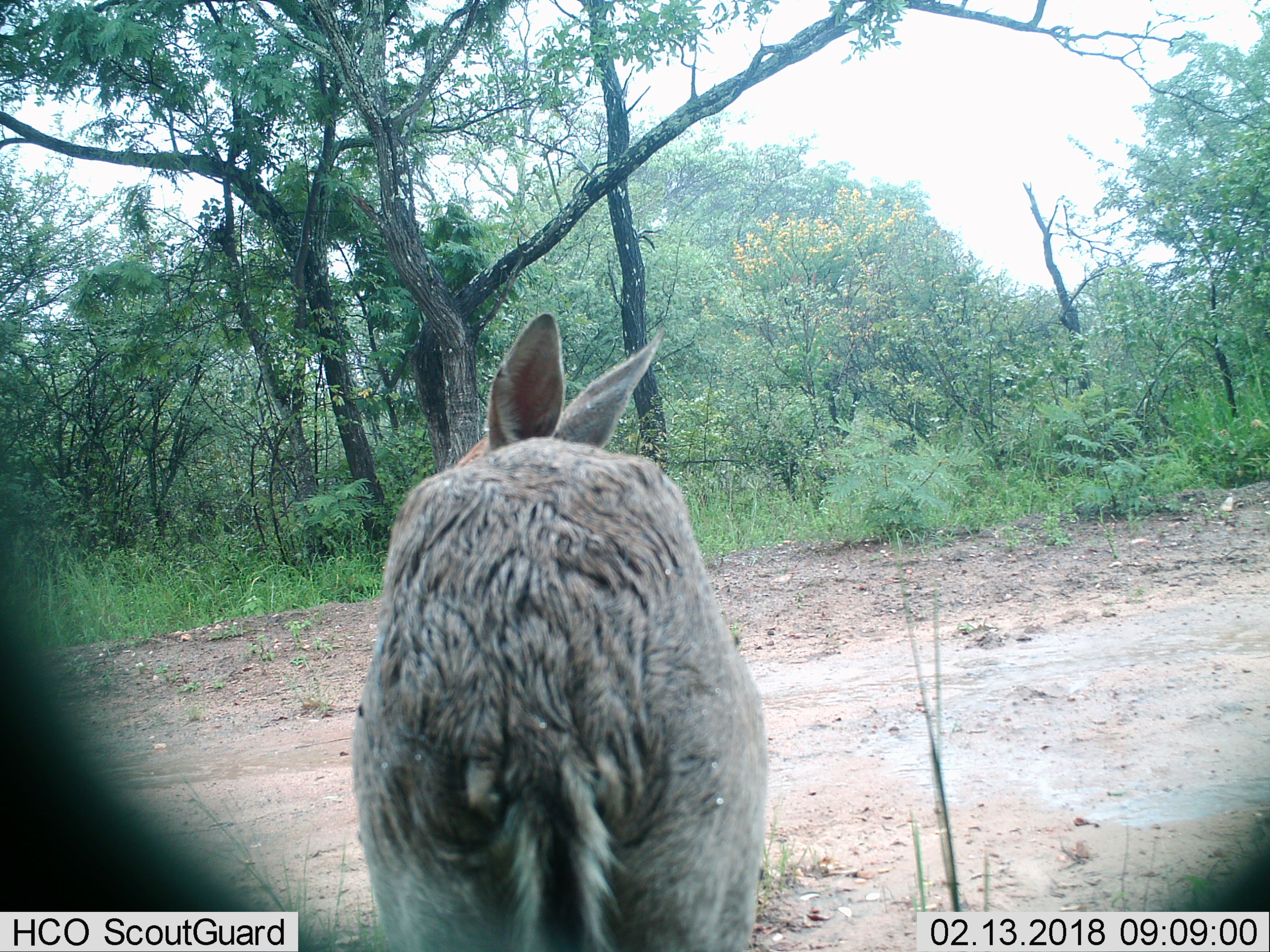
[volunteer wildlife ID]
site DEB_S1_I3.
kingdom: Animalia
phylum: Chordata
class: Mammalia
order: Artiodactyla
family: Bovidae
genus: Sylvicapra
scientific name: Sylvicapra grimmia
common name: common duiker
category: duikercommongrey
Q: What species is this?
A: Duikercommongrey (common duiker) (Sylvicapra grimmia).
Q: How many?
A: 1.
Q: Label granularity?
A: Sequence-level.